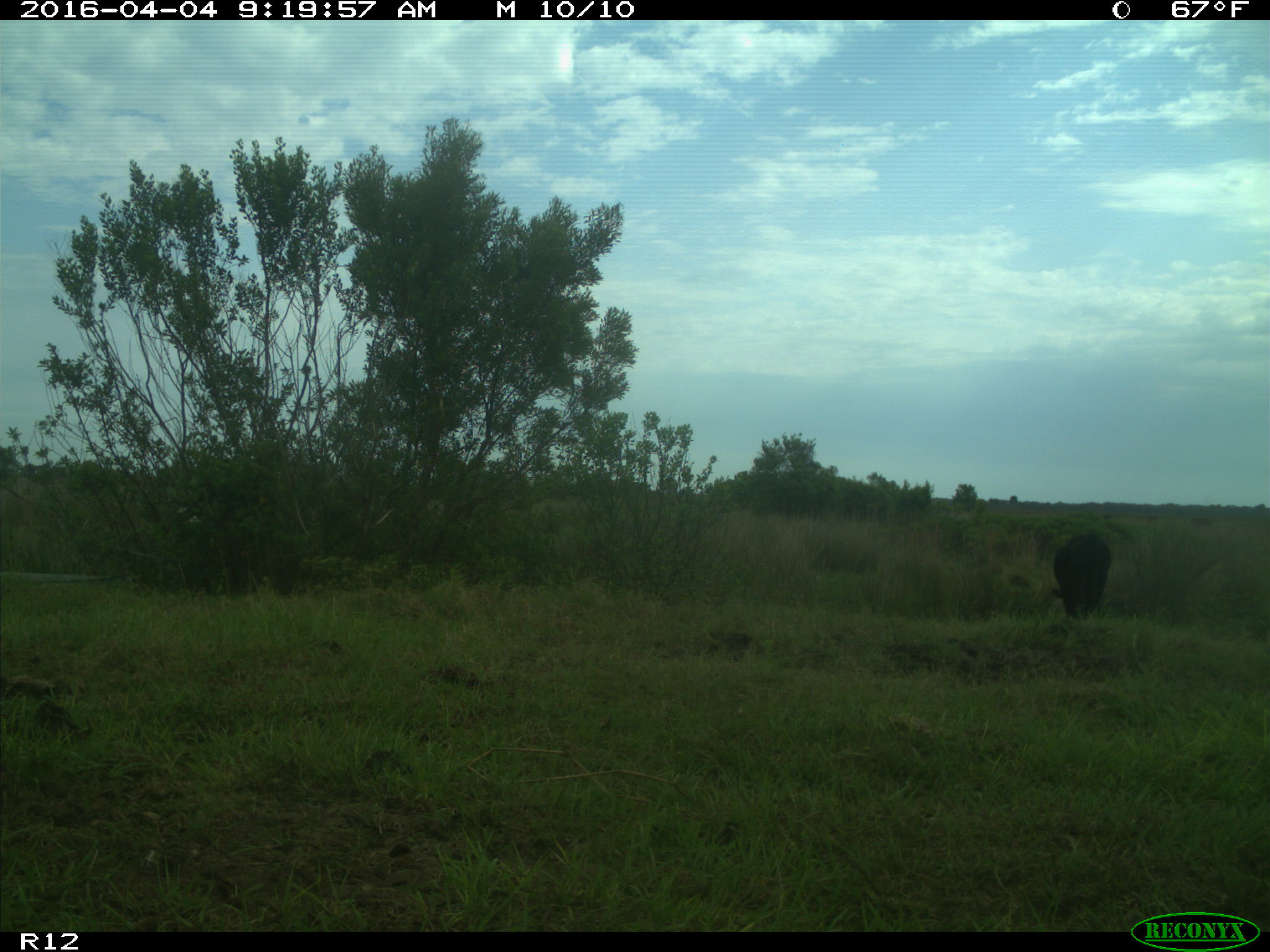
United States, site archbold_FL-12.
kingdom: Animalia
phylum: Chordata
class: Mammalia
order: Artiodactyla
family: Bovidae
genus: Bos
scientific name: Bos taurus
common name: domestic cow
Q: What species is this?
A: Bos taurus (domestic cow).